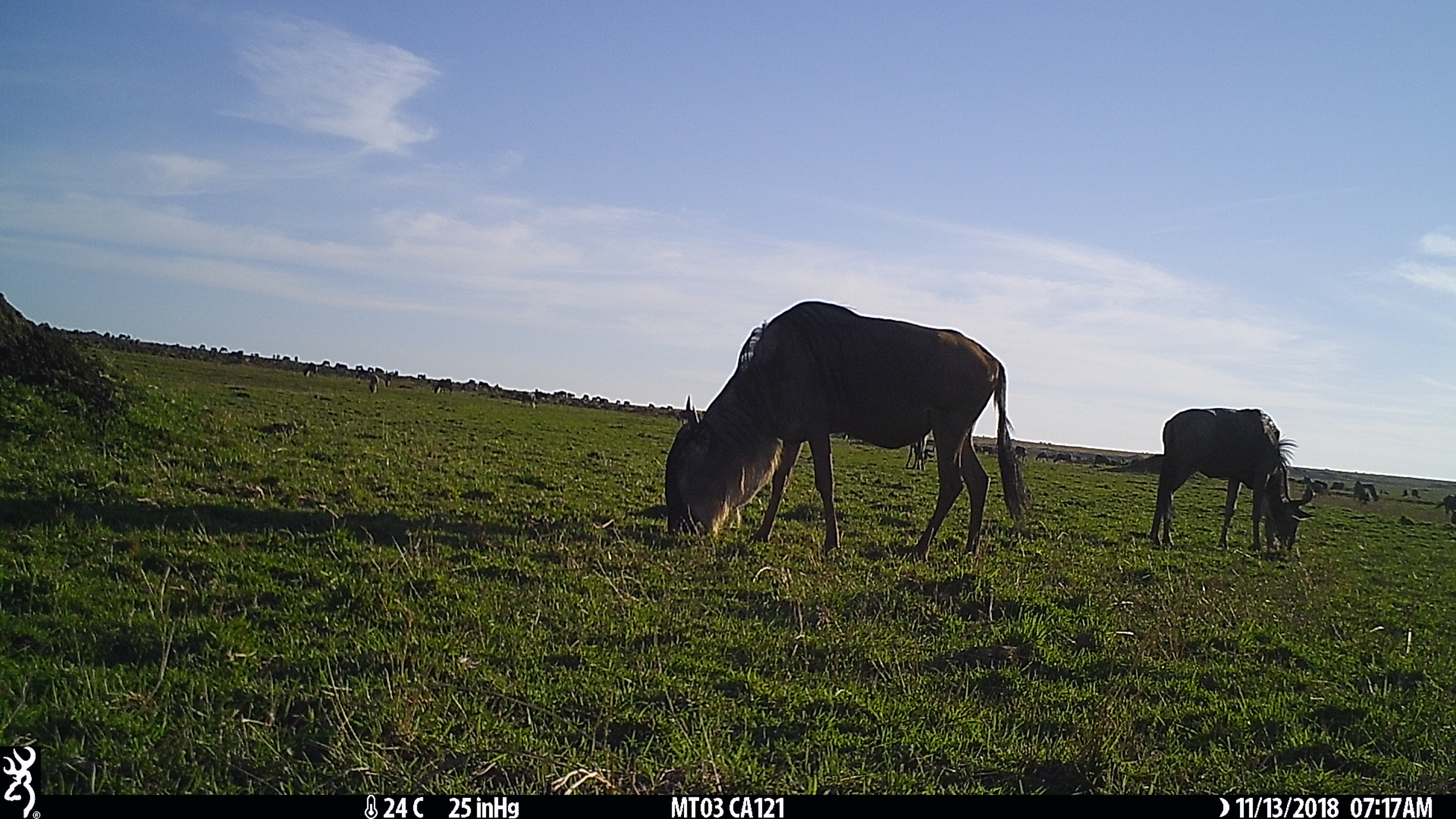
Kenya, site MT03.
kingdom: Animalia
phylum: Chordata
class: Mammalia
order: Artiodactyla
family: Bovidae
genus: Connochaetes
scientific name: Connochaetes taurinus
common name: blue wildebeest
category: wildebeest